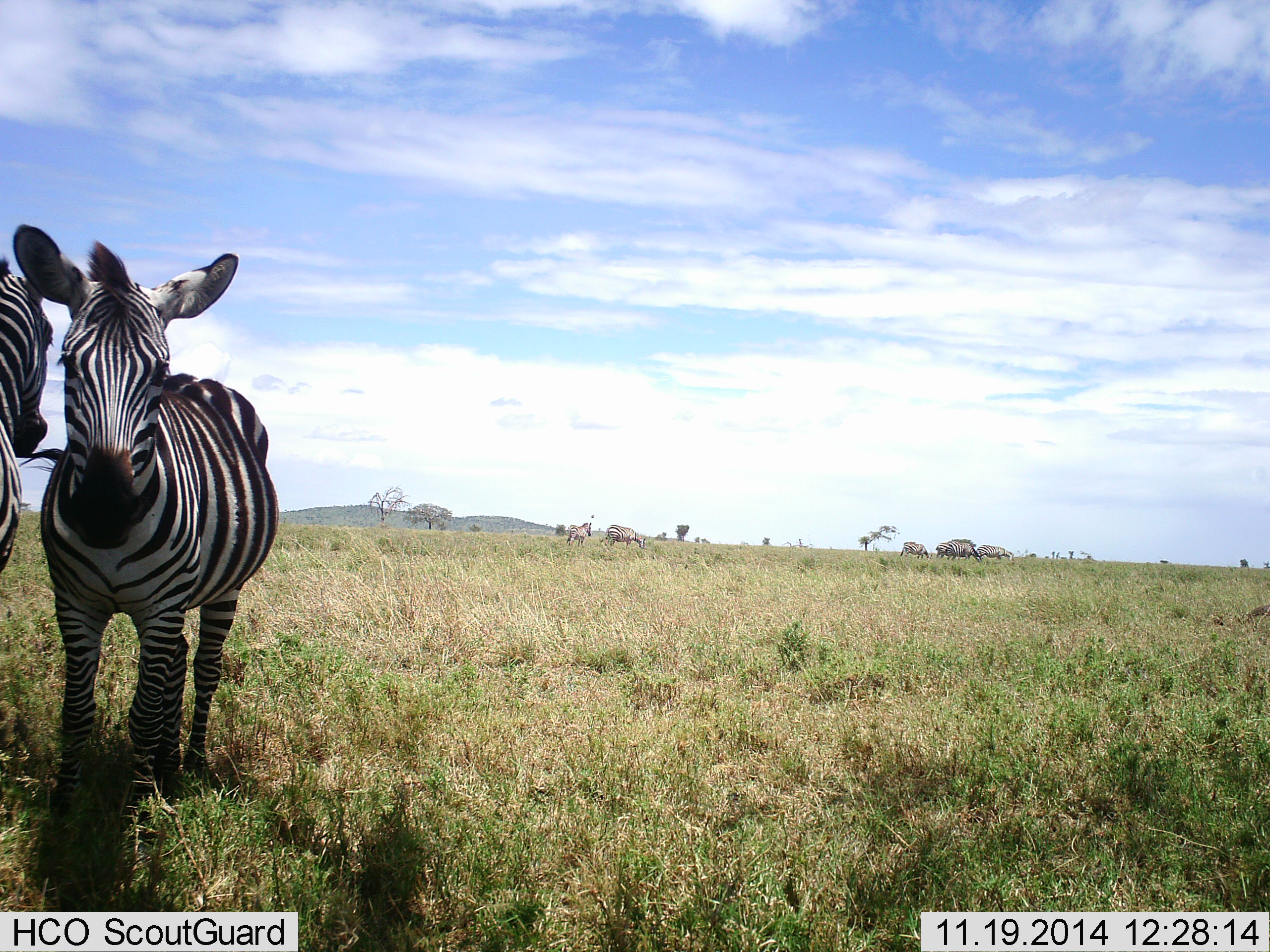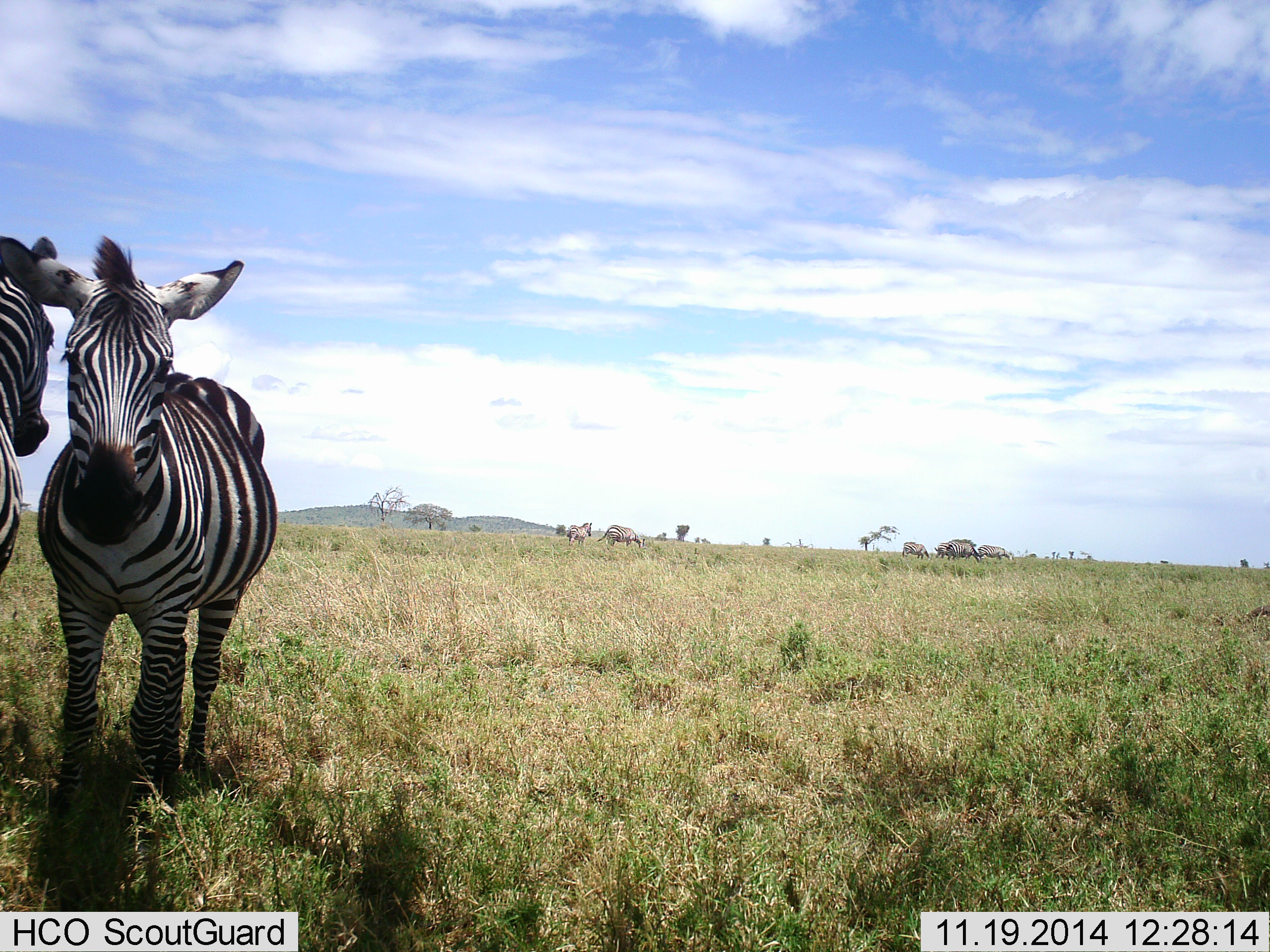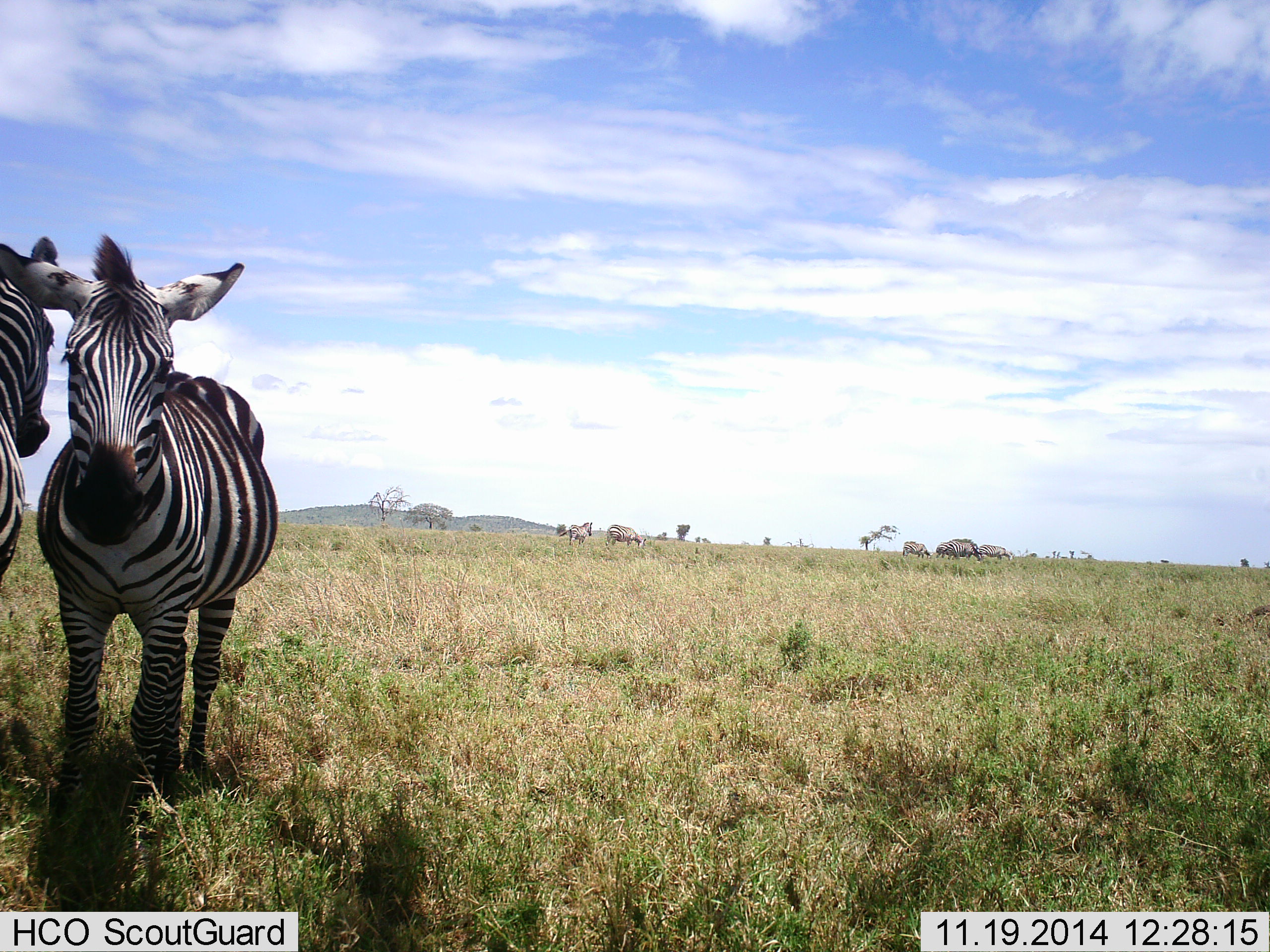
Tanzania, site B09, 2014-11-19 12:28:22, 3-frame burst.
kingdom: Animalia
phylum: Chordata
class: Mammalia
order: Perissodactyla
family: Equidae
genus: Equus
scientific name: Equus quagga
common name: plains zebra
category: zebra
Zebra (plains zebra) (Equus quagga), count 4. Behavior (volunteer vote fractions): standing 73%, resting 0%, moving 9%, interacting 45%. Young present (vote fraction): 0%. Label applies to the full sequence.